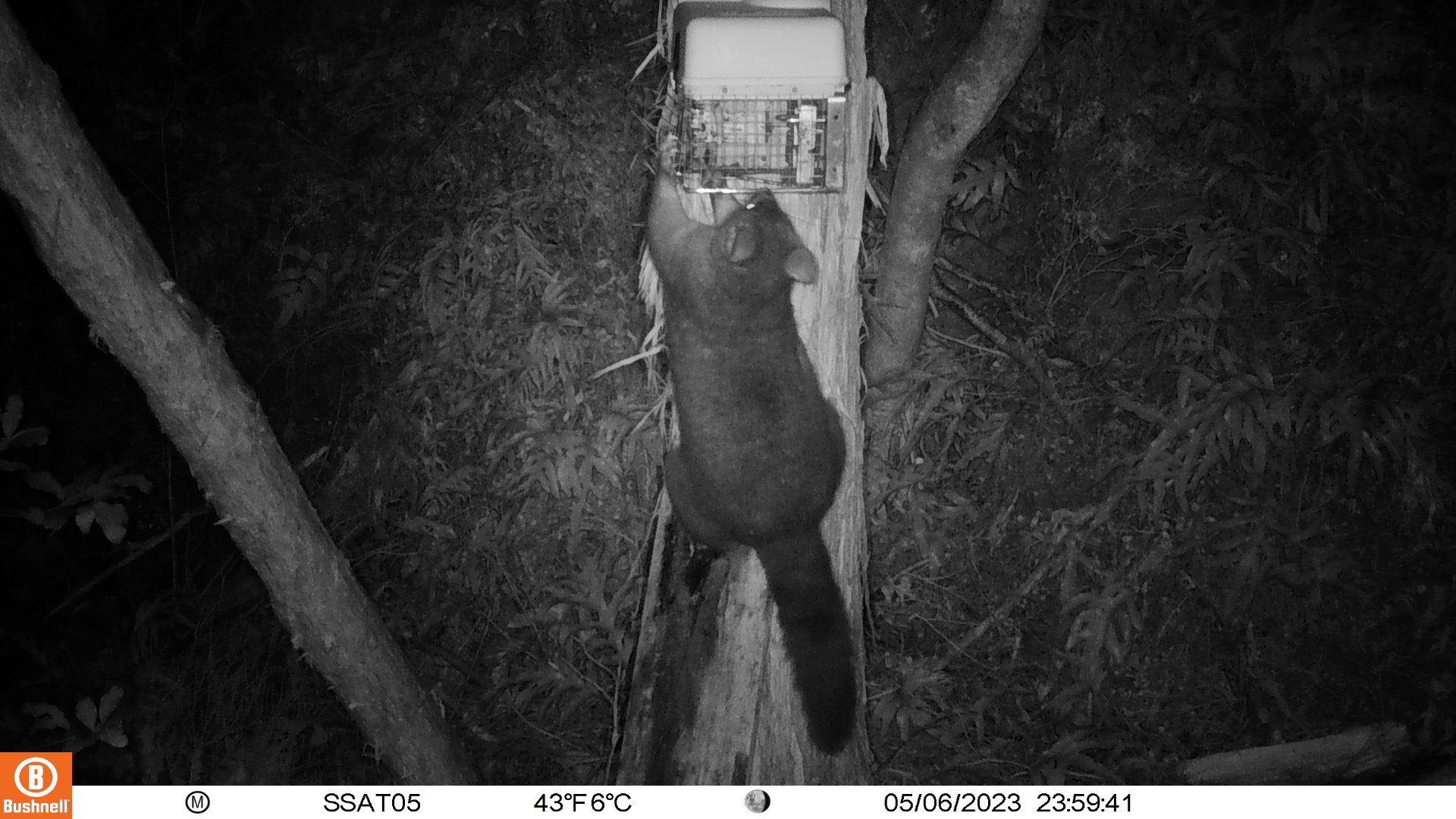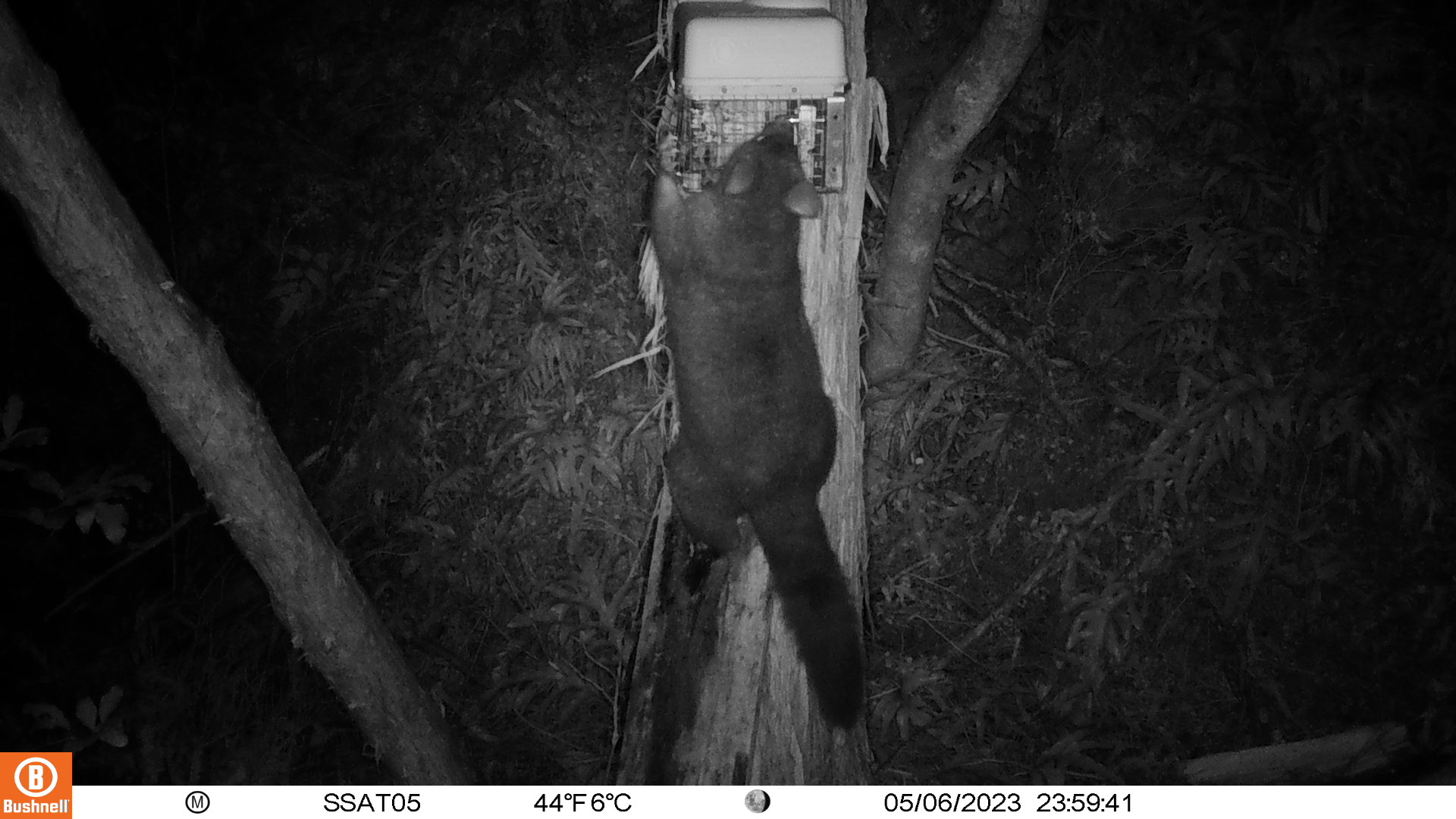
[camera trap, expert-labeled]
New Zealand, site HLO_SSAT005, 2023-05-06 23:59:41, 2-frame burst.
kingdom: Animalia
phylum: Chordata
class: Mammalia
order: Diprotodontia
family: Phalangeridae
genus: Trichosurus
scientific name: Trichosurus vulpecula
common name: common brushtail possum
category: possum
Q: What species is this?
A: Possum (common brushtail possum) (Trichosurus vulpecula).